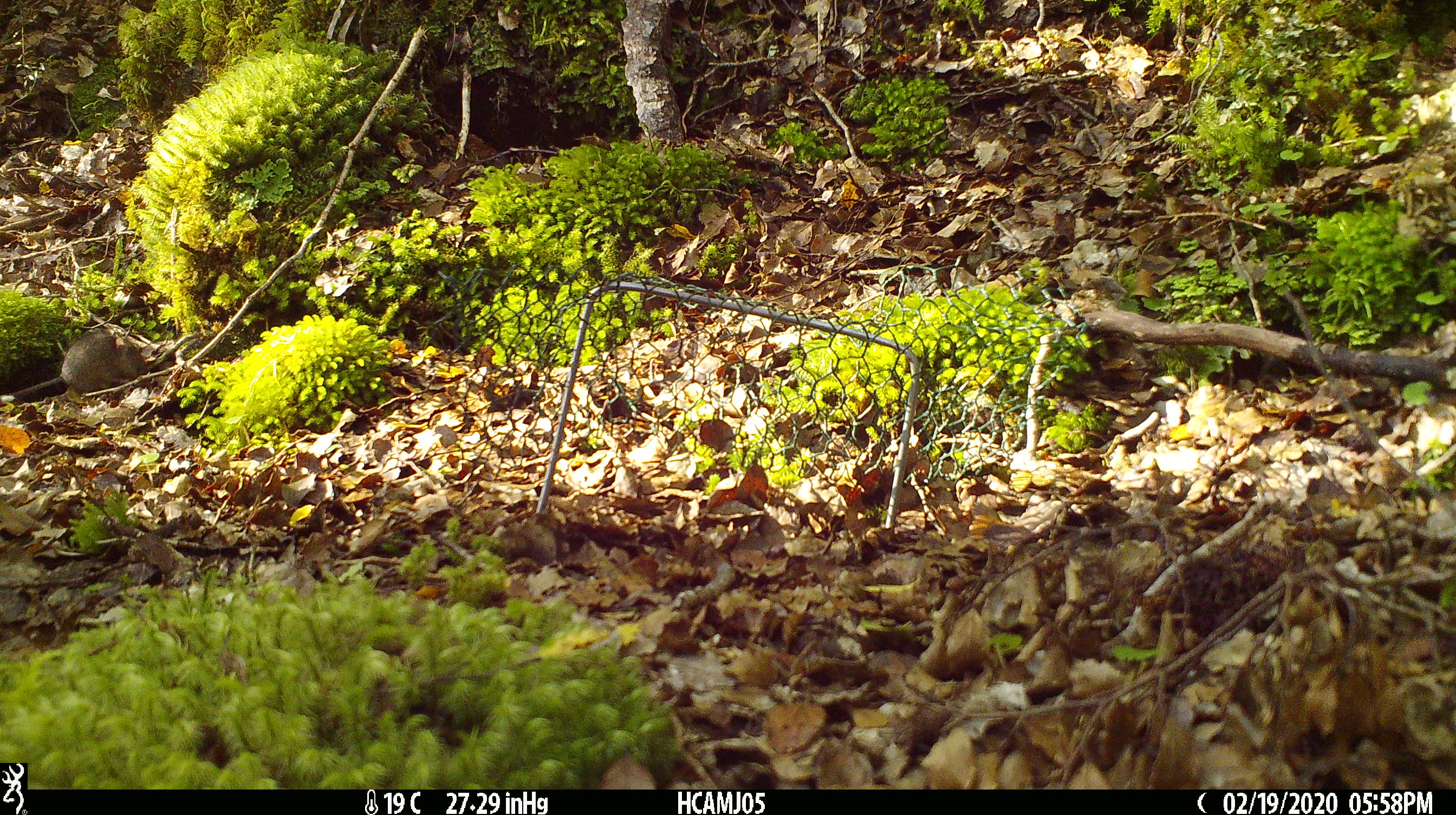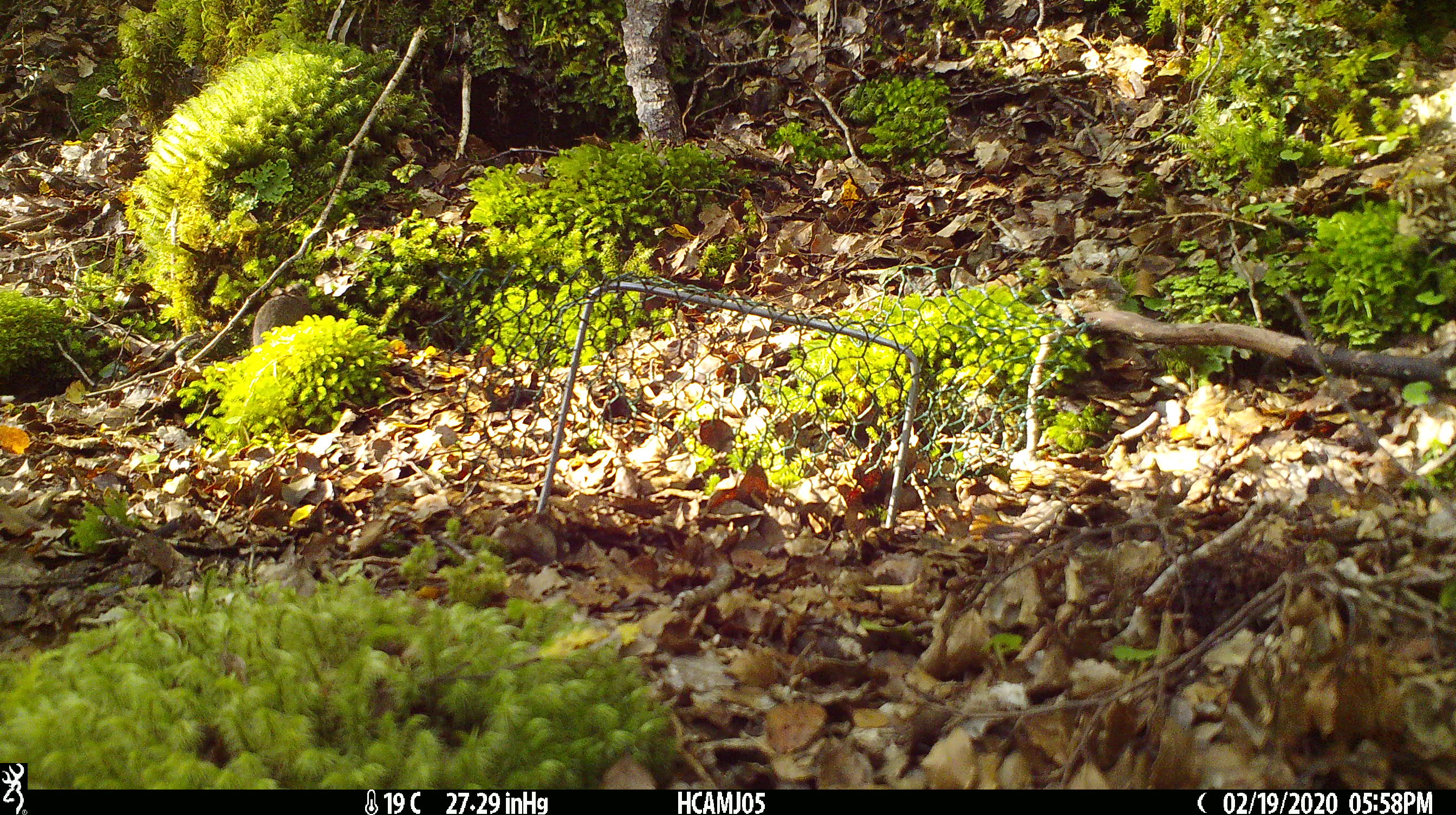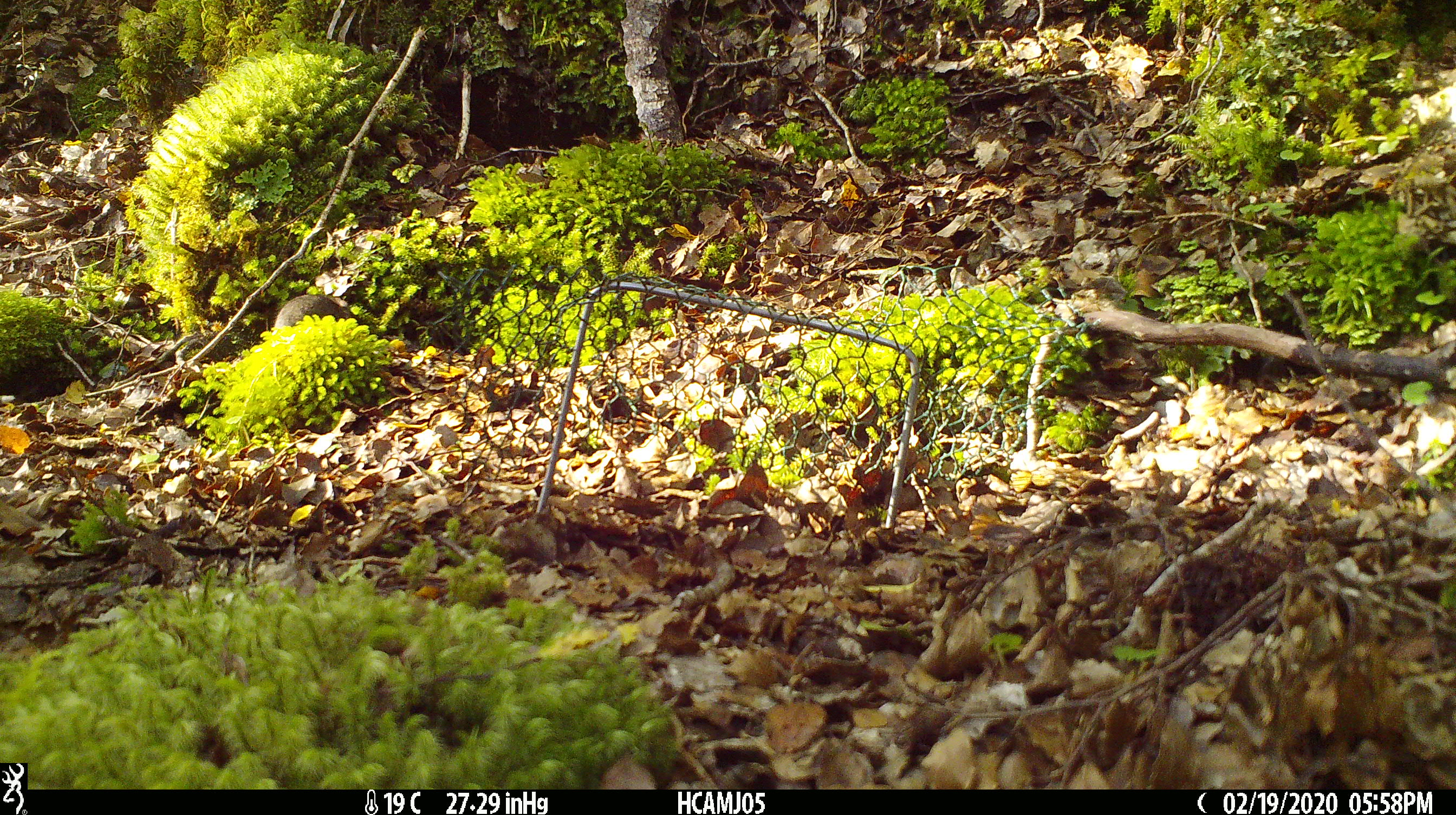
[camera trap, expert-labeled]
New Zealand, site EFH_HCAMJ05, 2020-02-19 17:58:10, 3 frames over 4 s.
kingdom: Animalia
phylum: Chordata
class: Mammalia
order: Rodentia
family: Muridae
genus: Mus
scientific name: Mus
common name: mouse